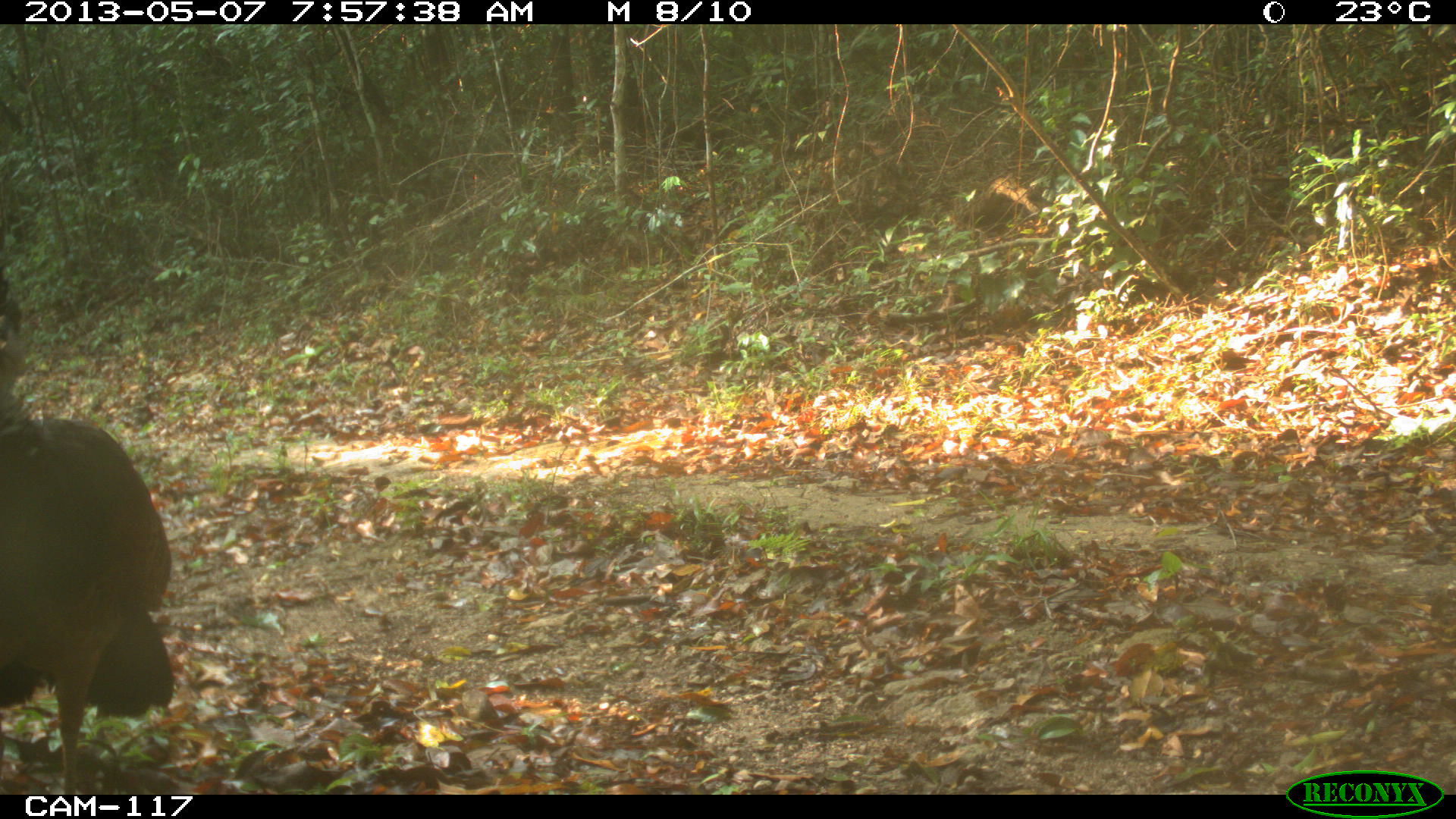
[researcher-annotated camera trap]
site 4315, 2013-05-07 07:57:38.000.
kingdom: Animalia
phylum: Chordata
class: Aves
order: Galliformes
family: Cracidae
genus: Crax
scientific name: Crax rubra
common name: great curassow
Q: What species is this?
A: Crax rubra (great curassow).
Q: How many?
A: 1.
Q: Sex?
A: Female.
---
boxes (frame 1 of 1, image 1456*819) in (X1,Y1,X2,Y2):
crax rubra: (2,274,175,795)